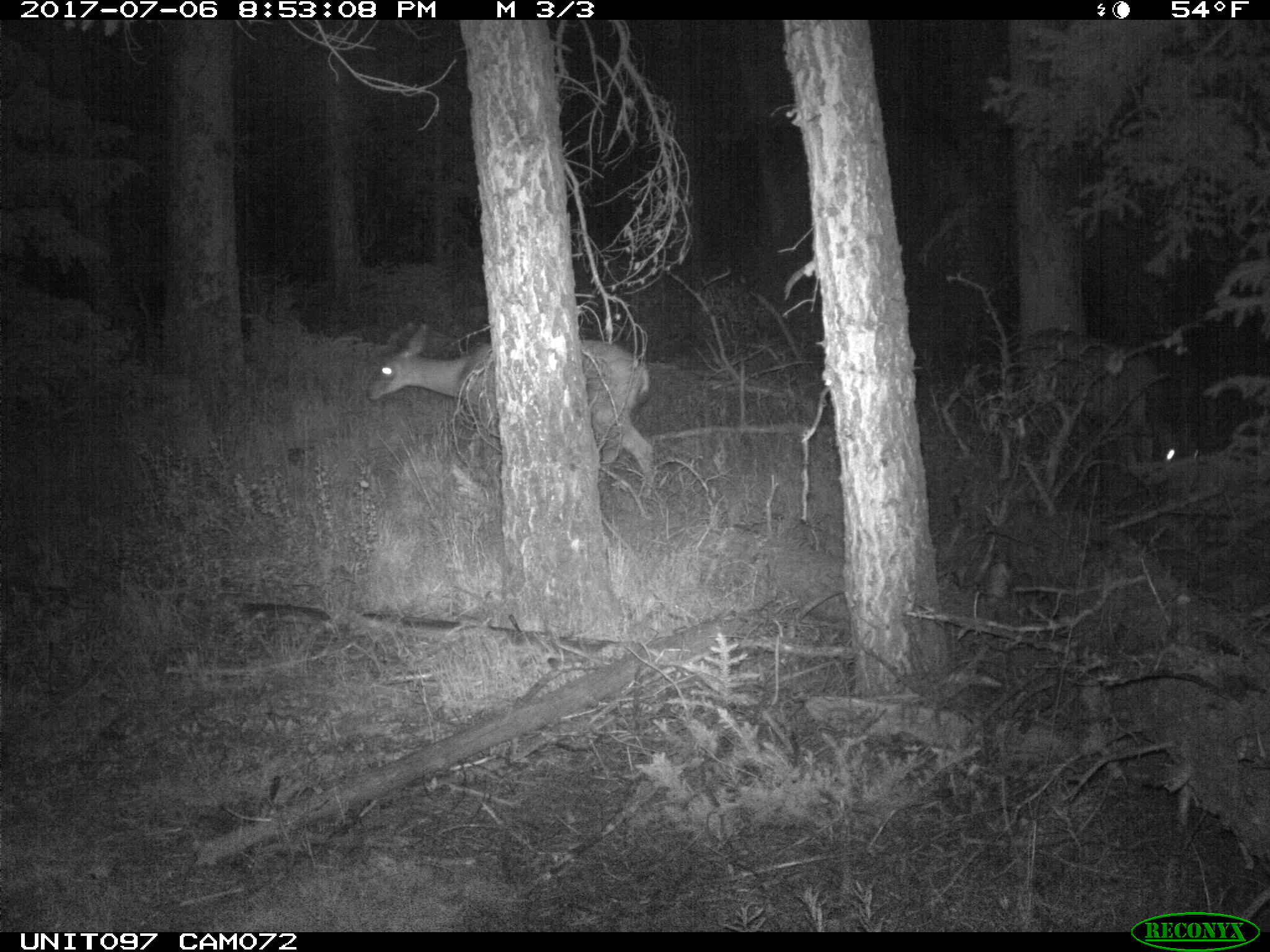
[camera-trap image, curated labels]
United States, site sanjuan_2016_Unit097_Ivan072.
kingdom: Animalia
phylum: Chordata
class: Mammalia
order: Artiodactyla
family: Cervidae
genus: Odocoileus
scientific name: Odocoileus hemionus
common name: mule deer